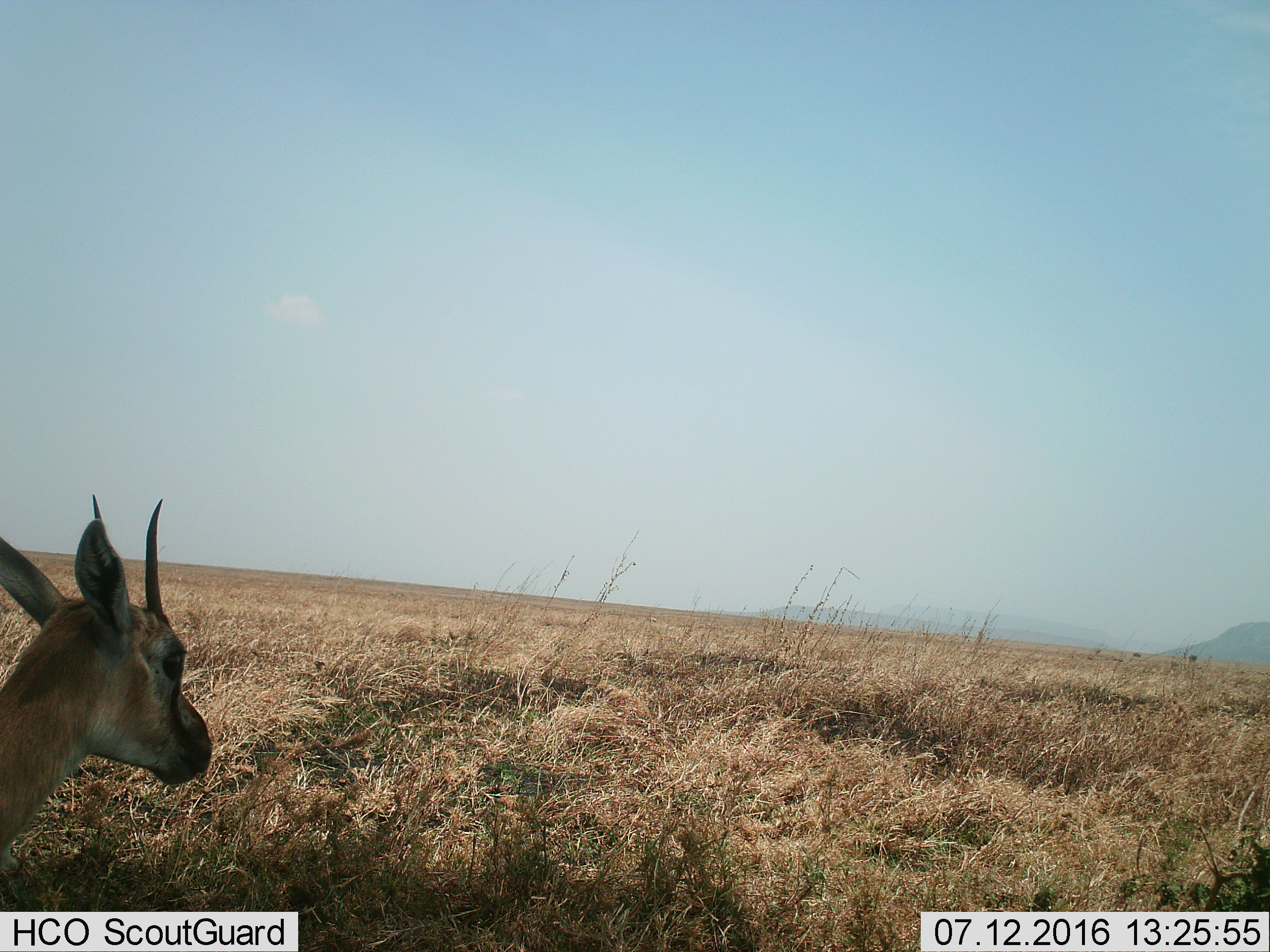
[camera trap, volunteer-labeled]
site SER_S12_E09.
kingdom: Animalia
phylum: Chordata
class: Mammalia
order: Artiodactyla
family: Bovidae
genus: Eudorcas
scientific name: Eudorcas thomsonii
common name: thomson's gazelle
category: gazellethomsons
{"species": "gazellethomsons (thomson's gazelle) (Eudorcas thomsonii)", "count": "1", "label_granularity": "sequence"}